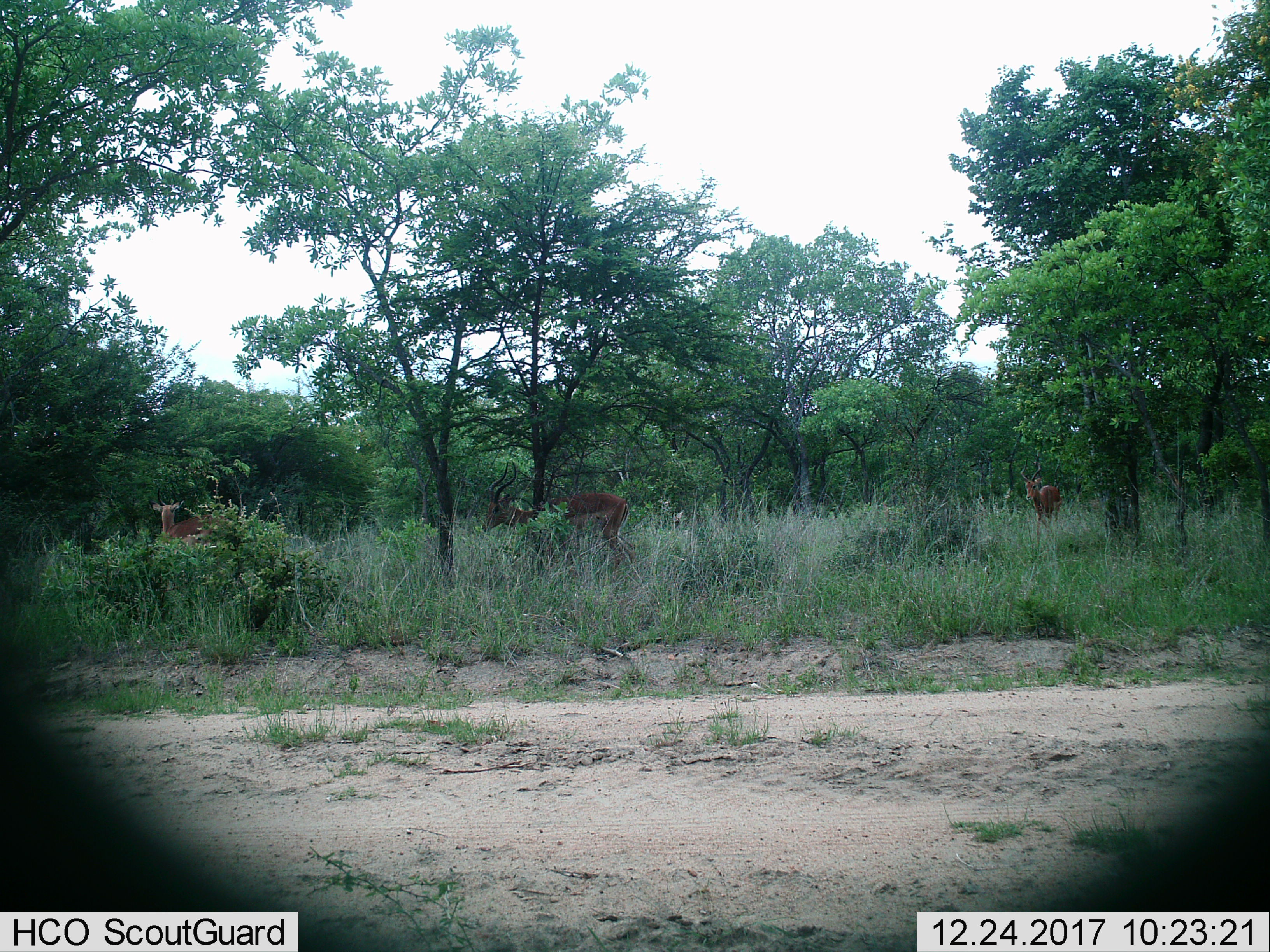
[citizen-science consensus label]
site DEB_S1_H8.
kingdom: Animalia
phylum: Chordata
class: Mammalia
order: Artiodactyla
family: Bovidae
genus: Aepyceros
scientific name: Aepyceros melampus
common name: impala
Impala (Aepyceros melampus), count 3. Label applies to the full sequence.